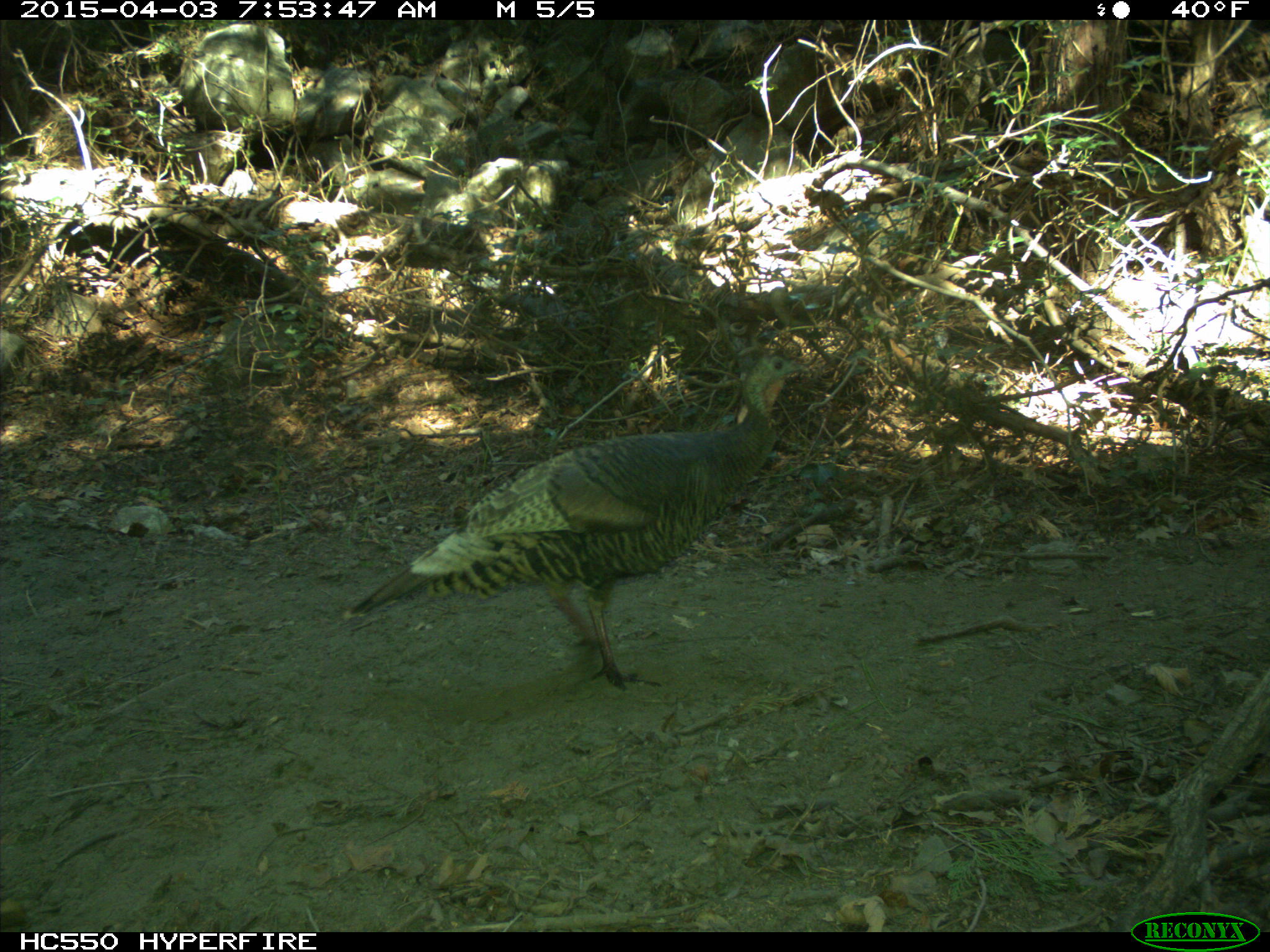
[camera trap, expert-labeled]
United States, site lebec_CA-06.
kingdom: Animalia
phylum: Chordata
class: Aves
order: Galliformes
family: Phasianidae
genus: Meleagris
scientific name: Meleagris gallopavo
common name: wild turkey